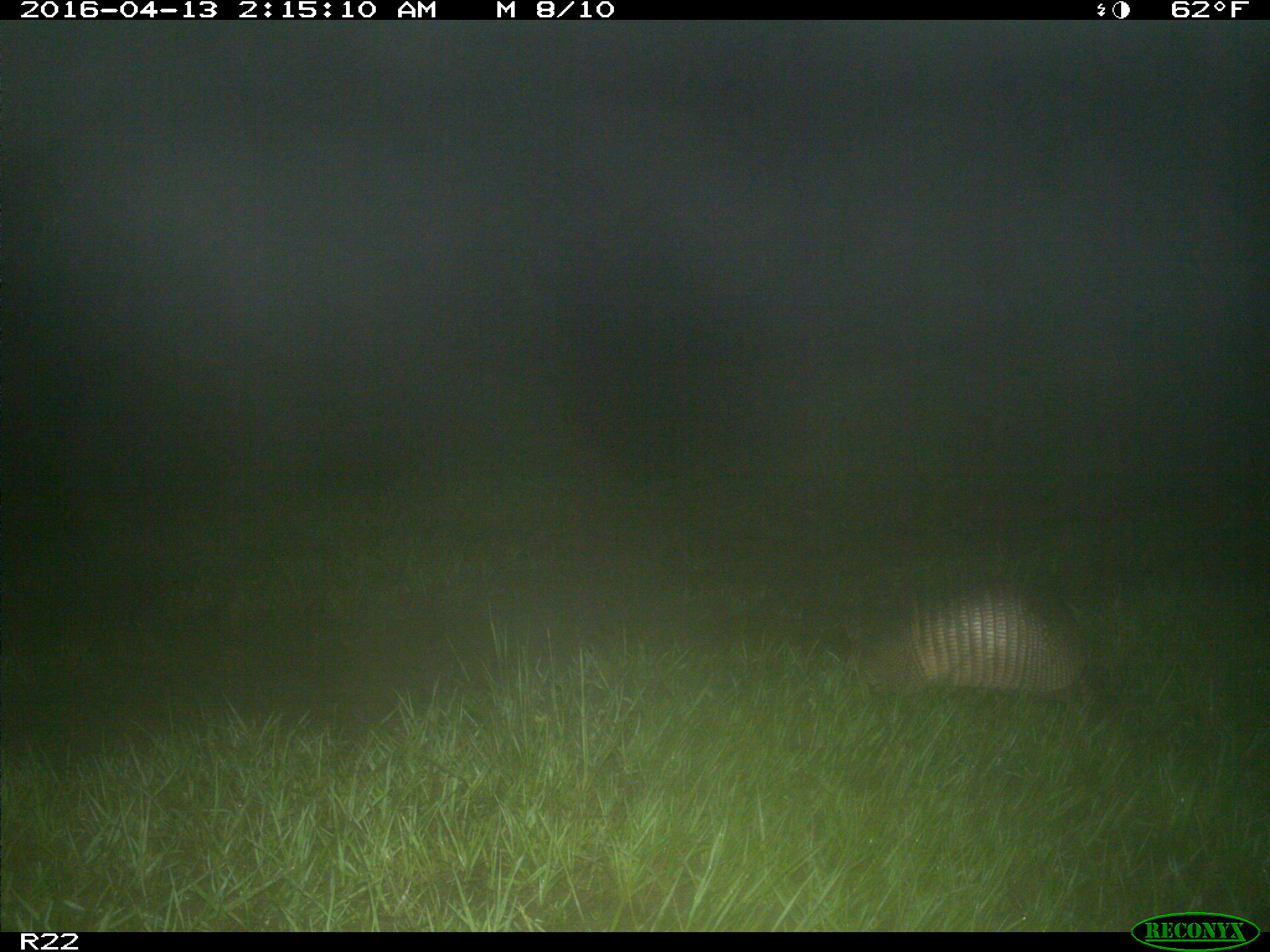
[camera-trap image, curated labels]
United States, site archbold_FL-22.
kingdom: Animalia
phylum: Chordata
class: Mammalia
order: Cingulata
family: Dasypodidae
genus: Dasypus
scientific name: Dasypus novemcinctus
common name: nine-banded armadillo